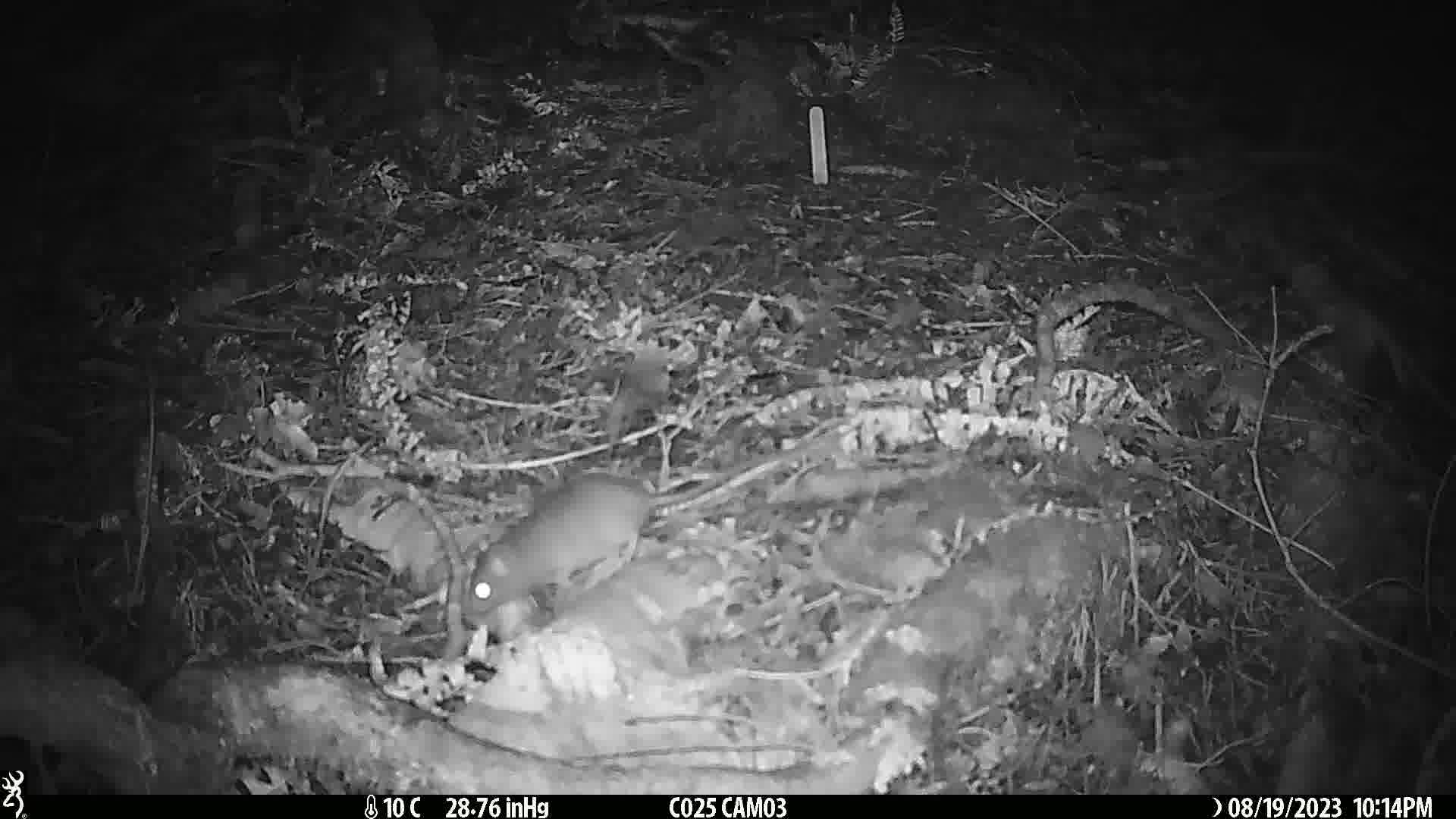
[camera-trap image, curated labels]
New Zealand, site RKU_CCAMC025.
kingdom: Animalia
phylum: Chordata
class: Mammalia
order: Rodentia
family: Muridae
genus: Rattus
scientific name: Rattus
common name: rat